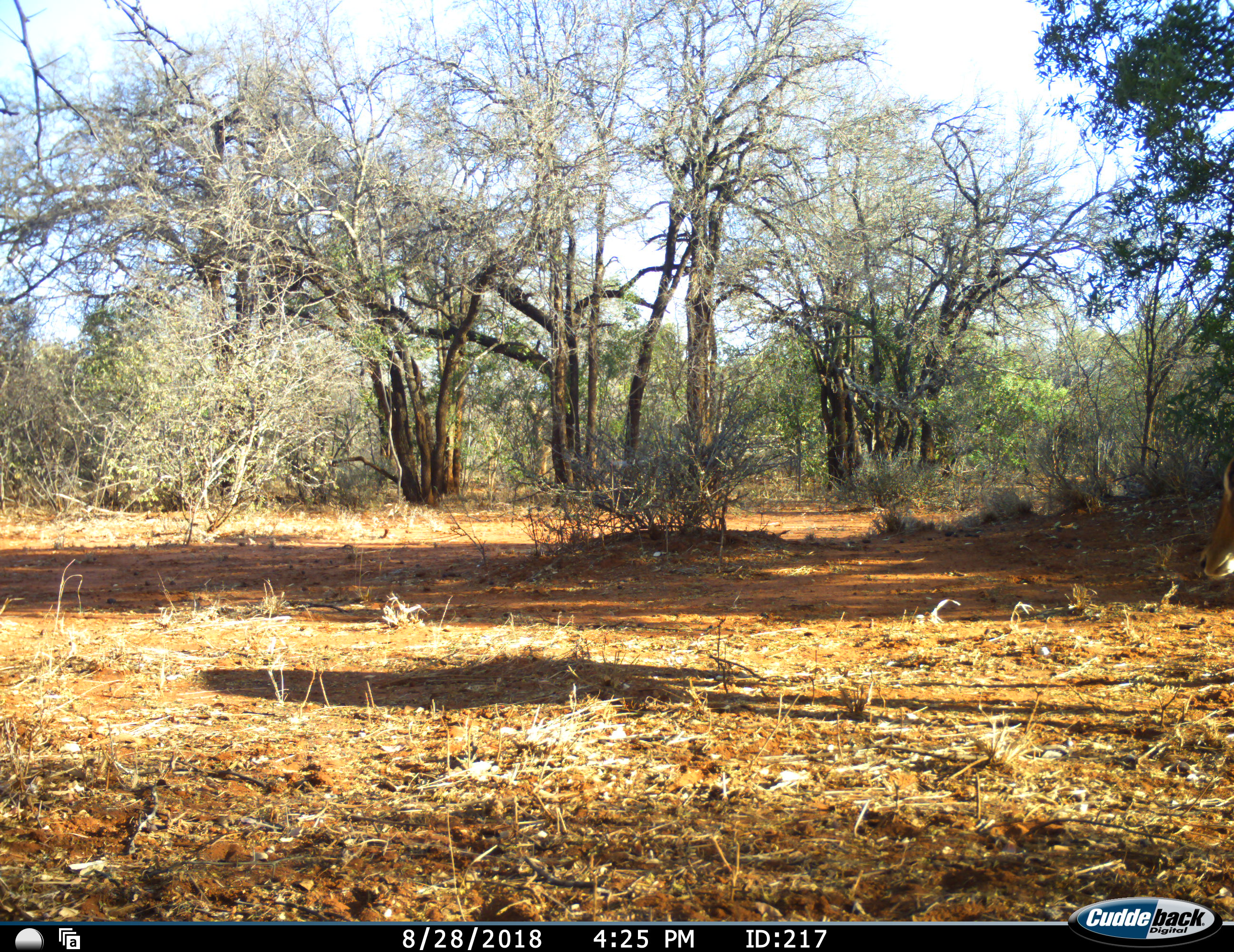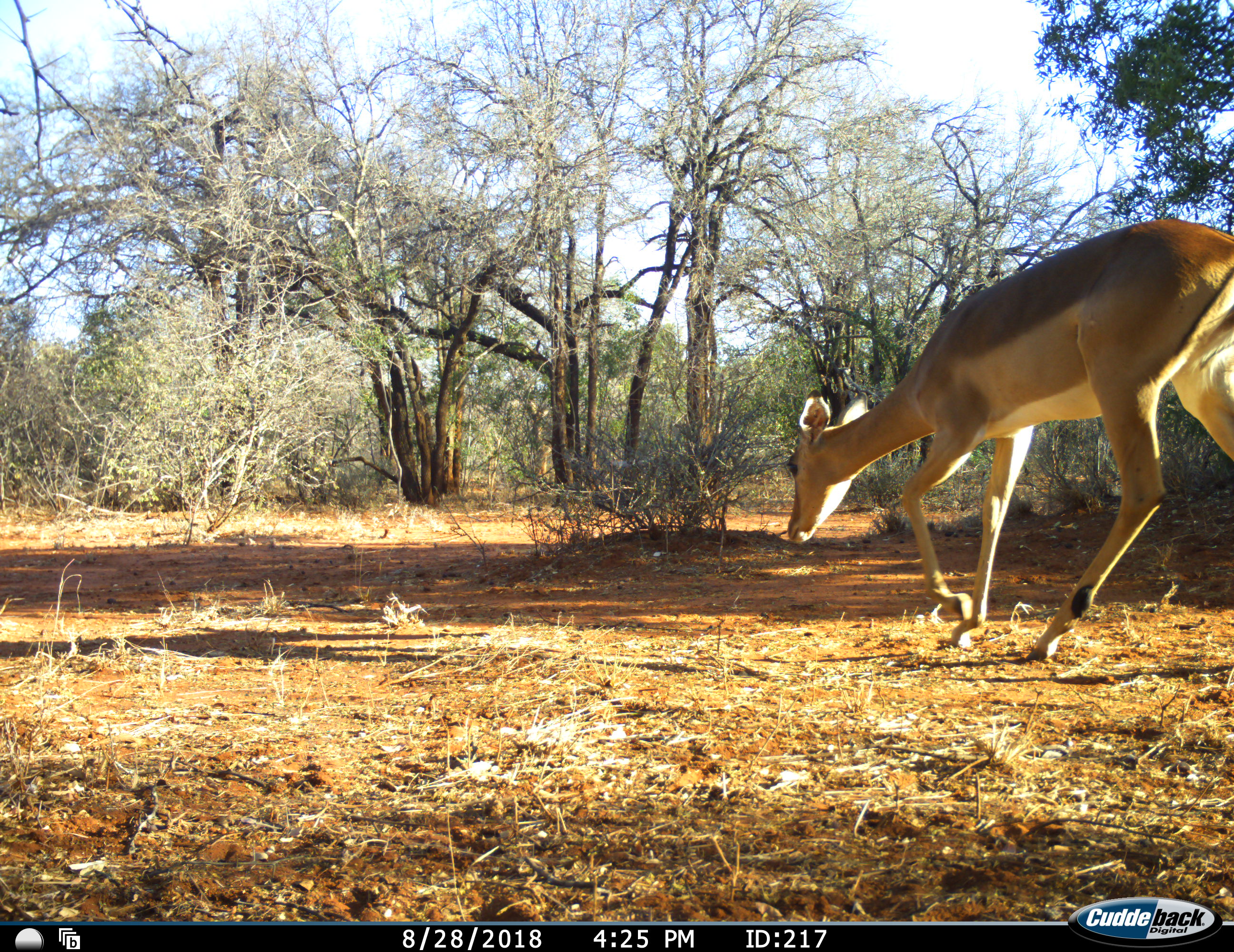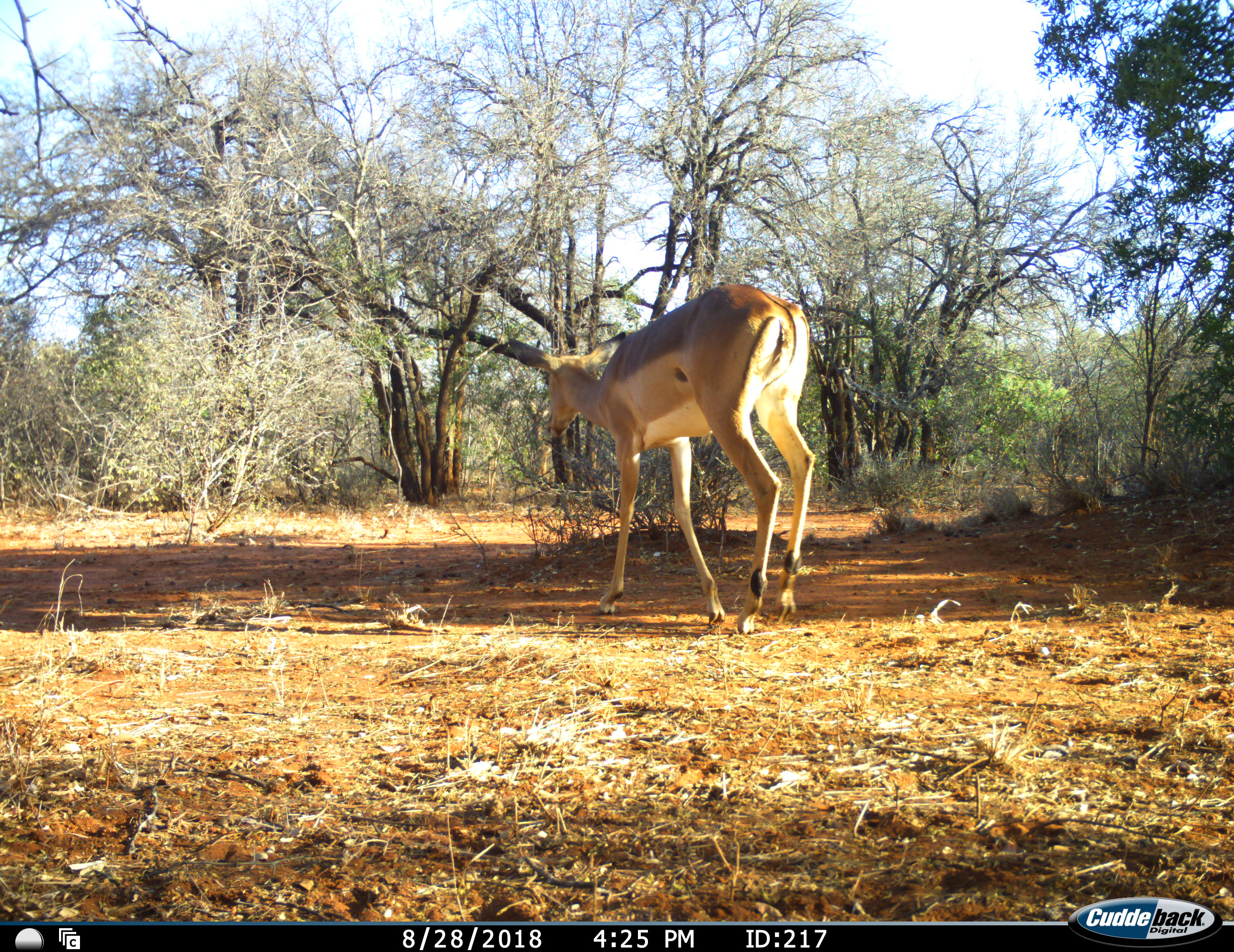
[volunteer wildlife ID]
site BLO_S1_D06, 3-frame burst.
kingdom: Animalia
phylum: Chordata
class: Mammalia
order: Artiodactyla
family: Bovidae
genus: Aepyceros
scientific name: Aepyceros melampus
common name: impala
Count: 1.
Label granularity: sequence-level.